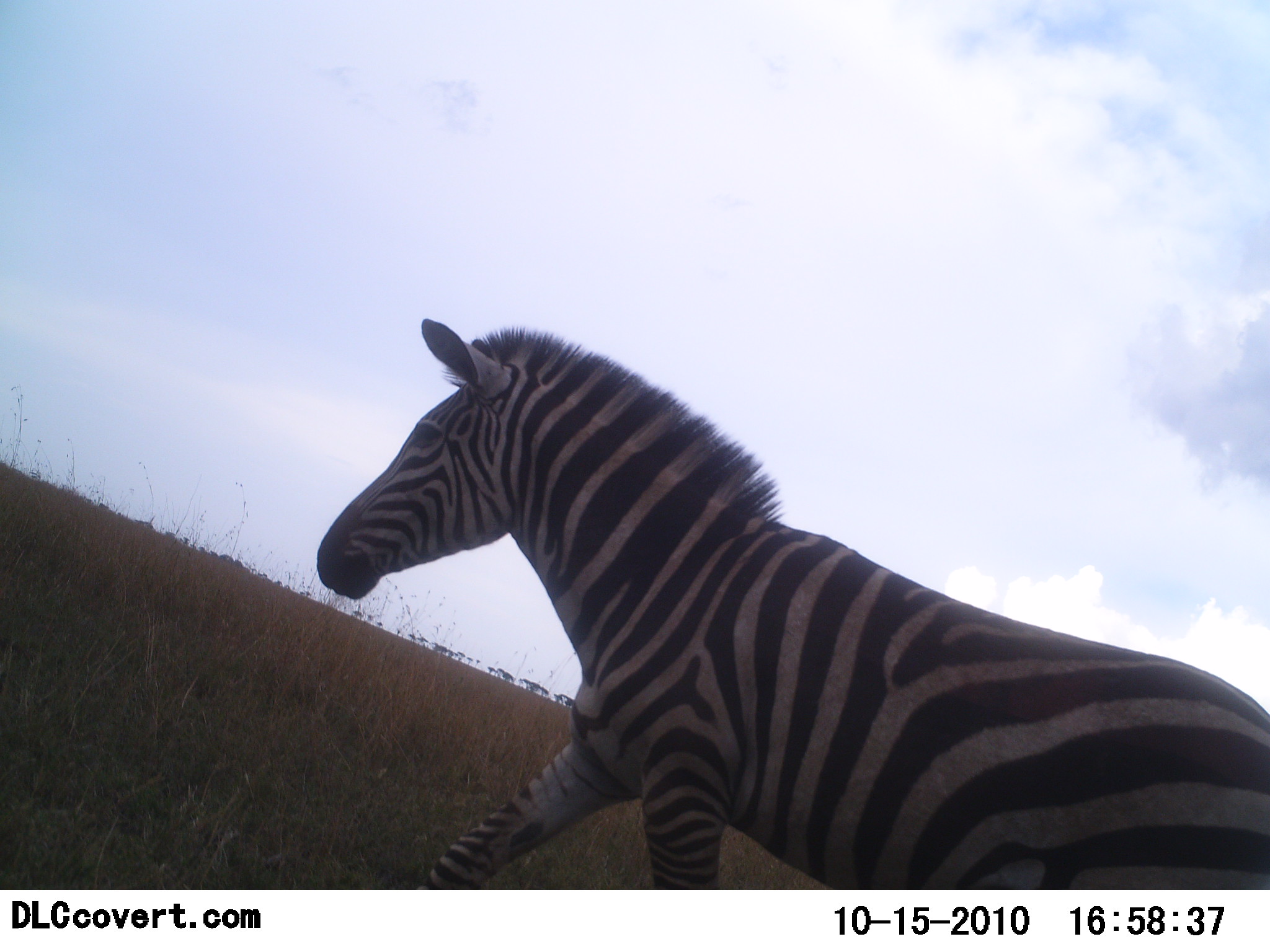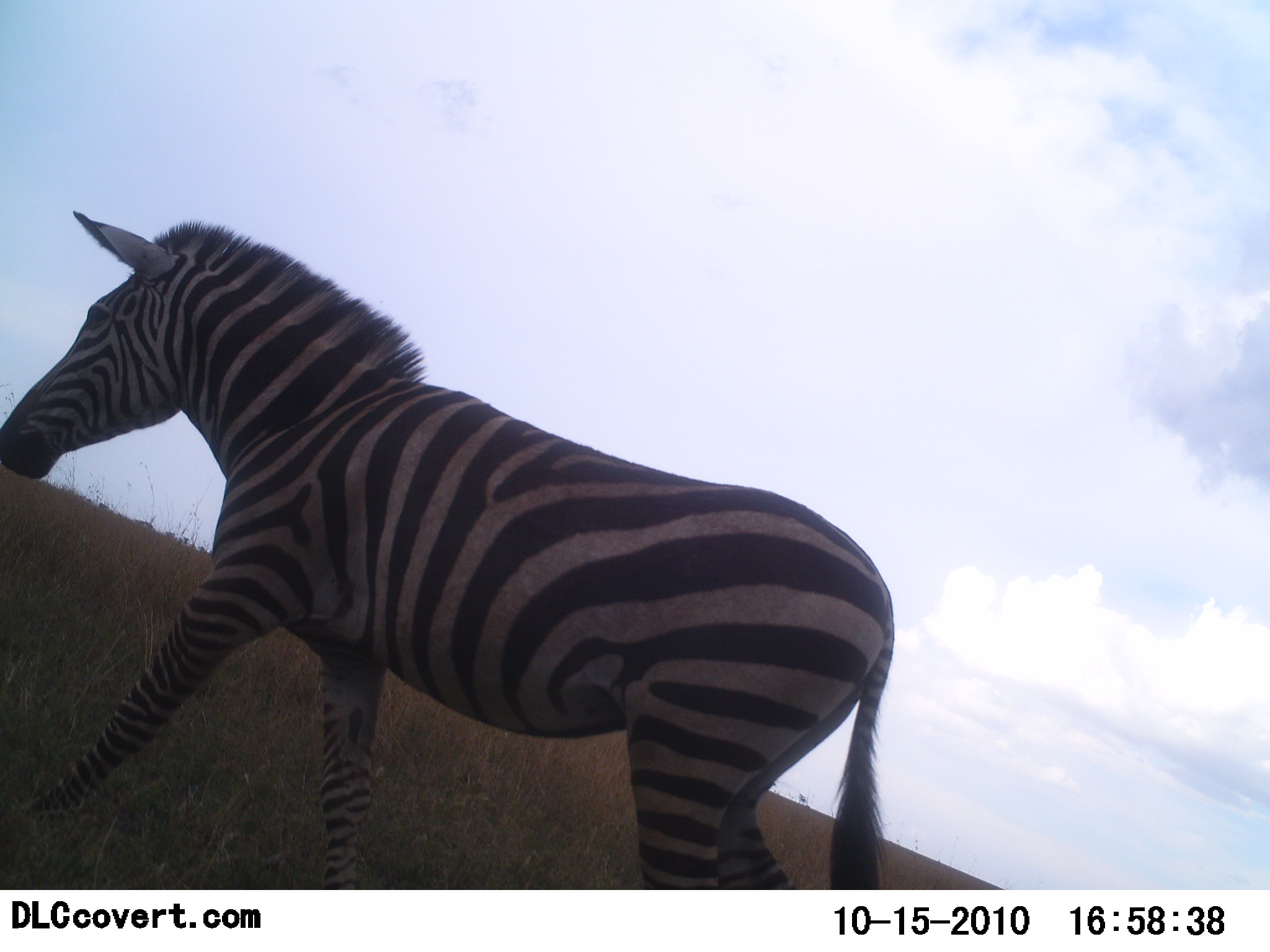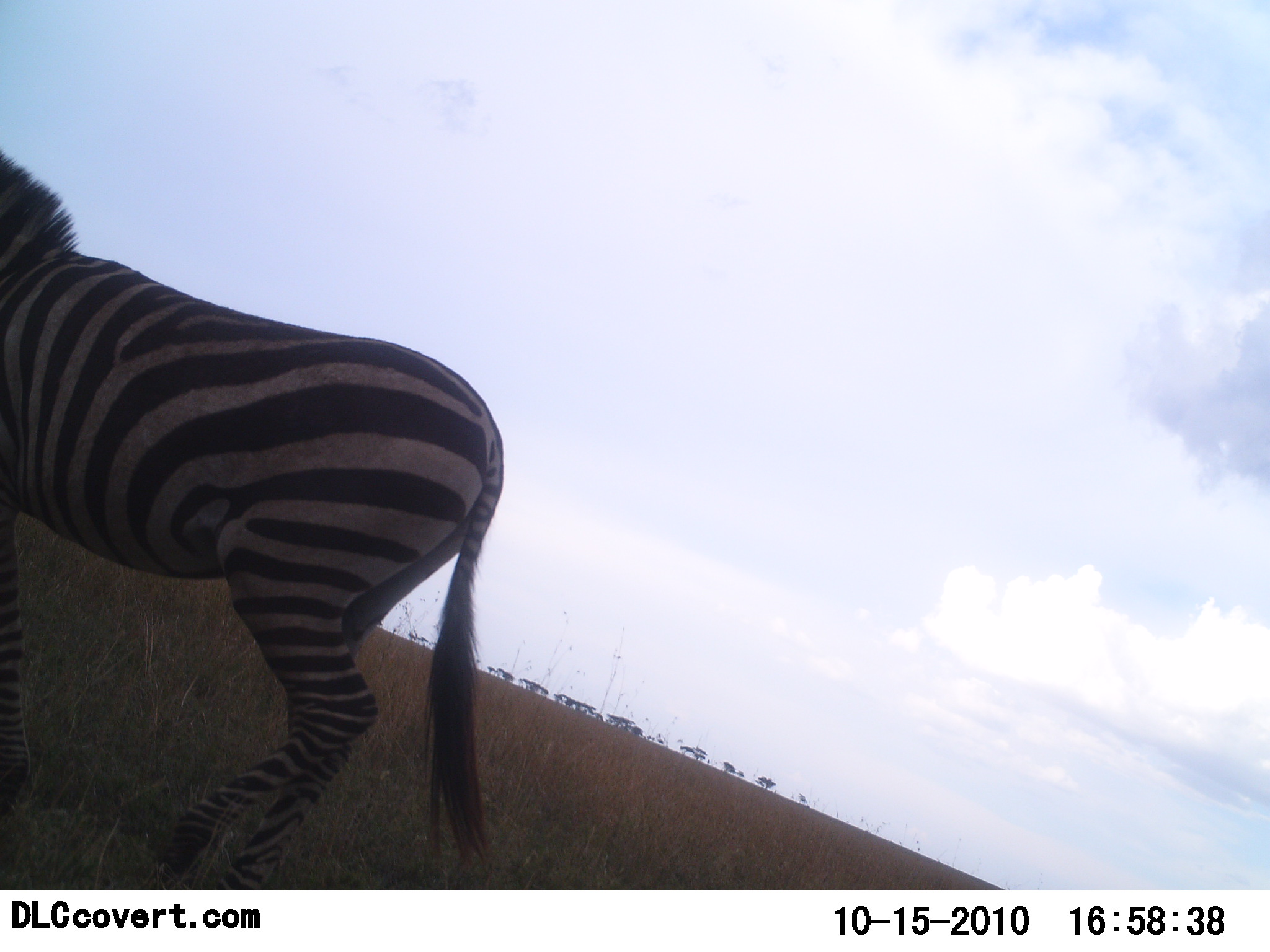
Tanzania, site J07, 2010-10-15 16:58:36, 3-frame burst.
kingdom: Animalia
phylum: Chordata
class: Mammalia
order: Perissodactyla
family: Equidae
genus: Equus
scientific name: Equus quagga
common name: plains zebra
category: zebra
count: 1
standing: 0%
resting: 0%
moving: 100%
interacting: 0%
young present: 0%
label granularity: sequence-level